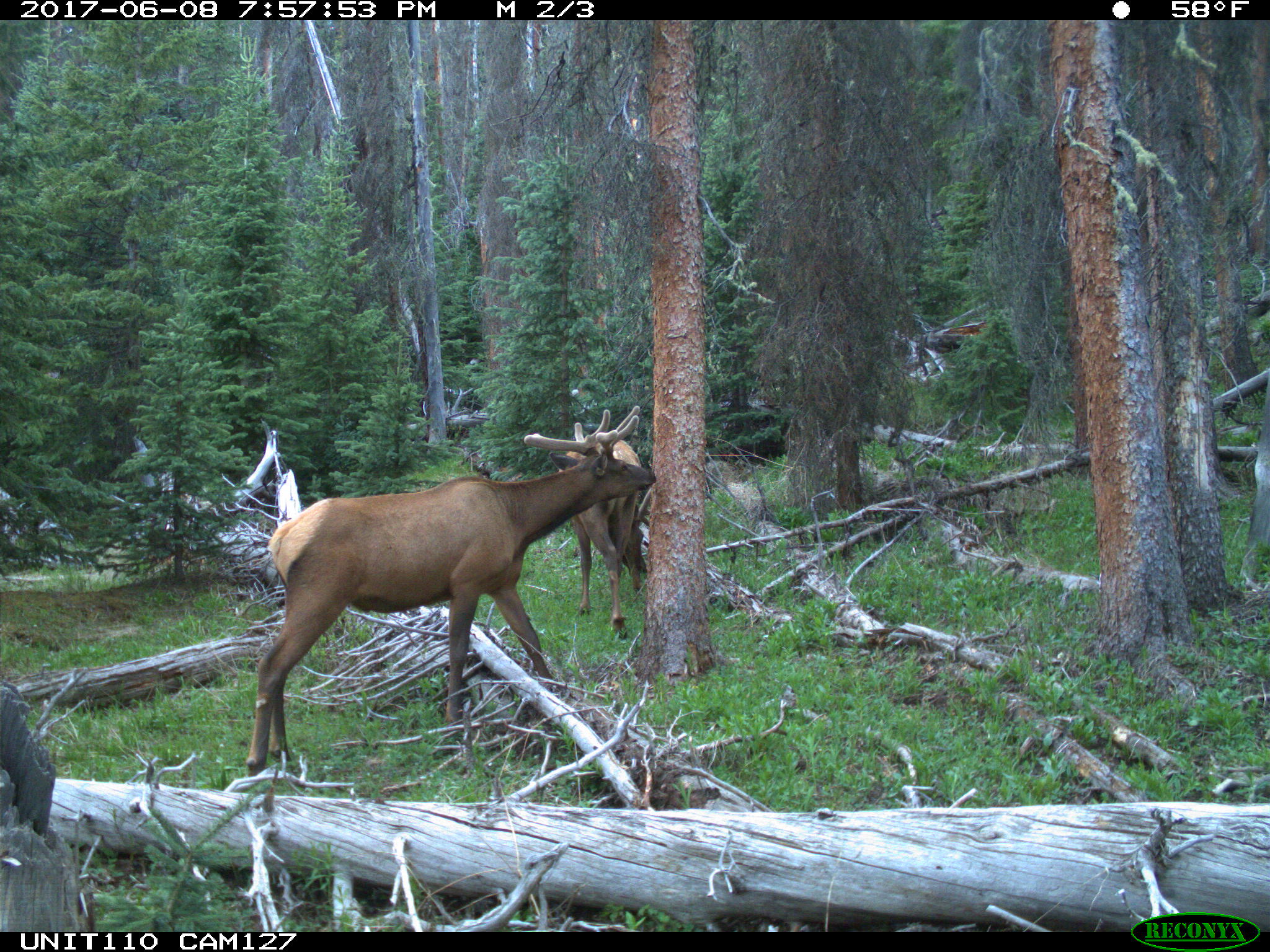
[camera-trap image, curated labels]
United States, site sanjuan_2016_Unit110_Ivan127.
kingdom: Animalia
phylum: Chordata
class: Mammalia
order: Artiodactyla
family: Cervidae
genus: Cervus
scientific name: Cervus elaphus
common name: red deer